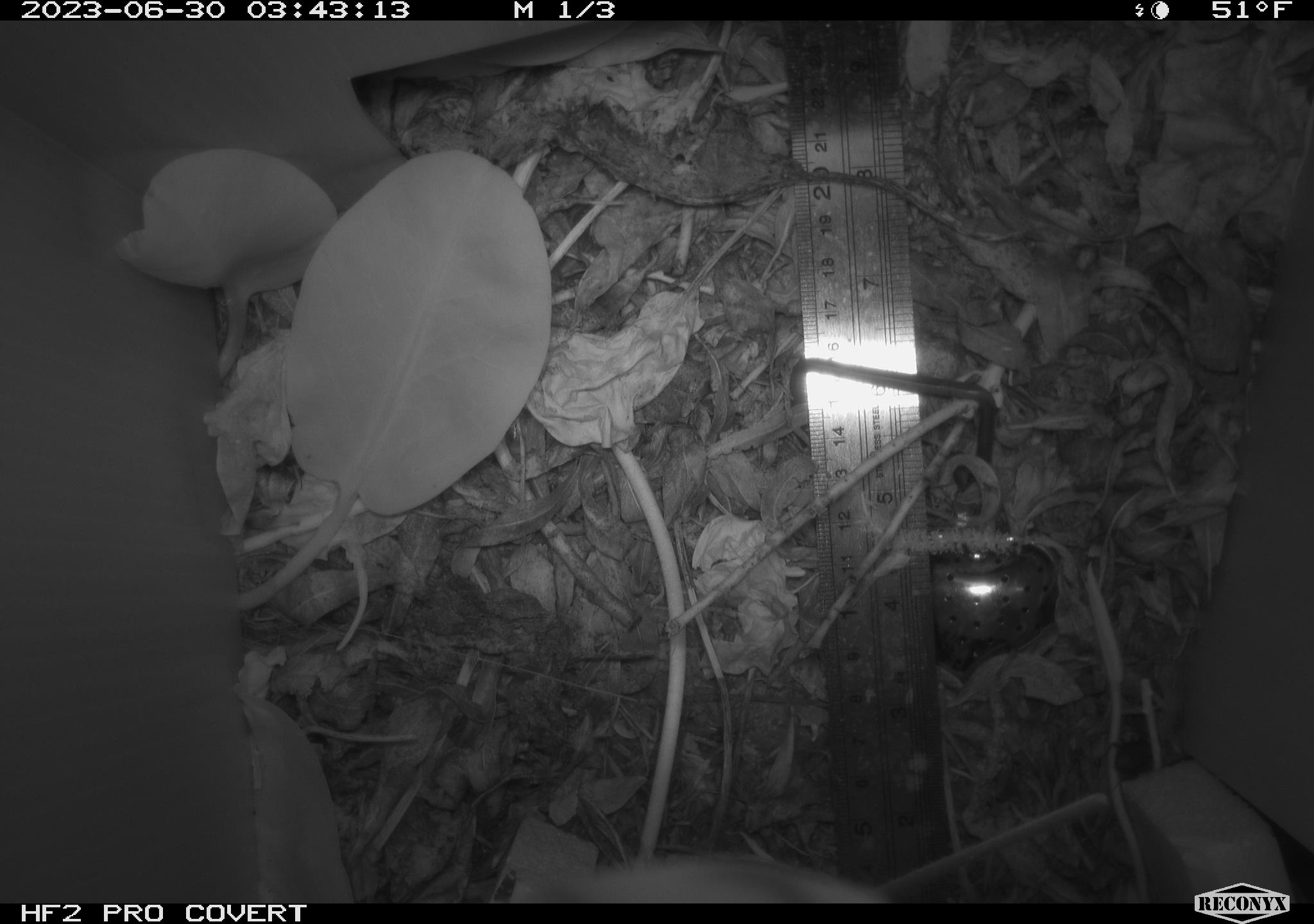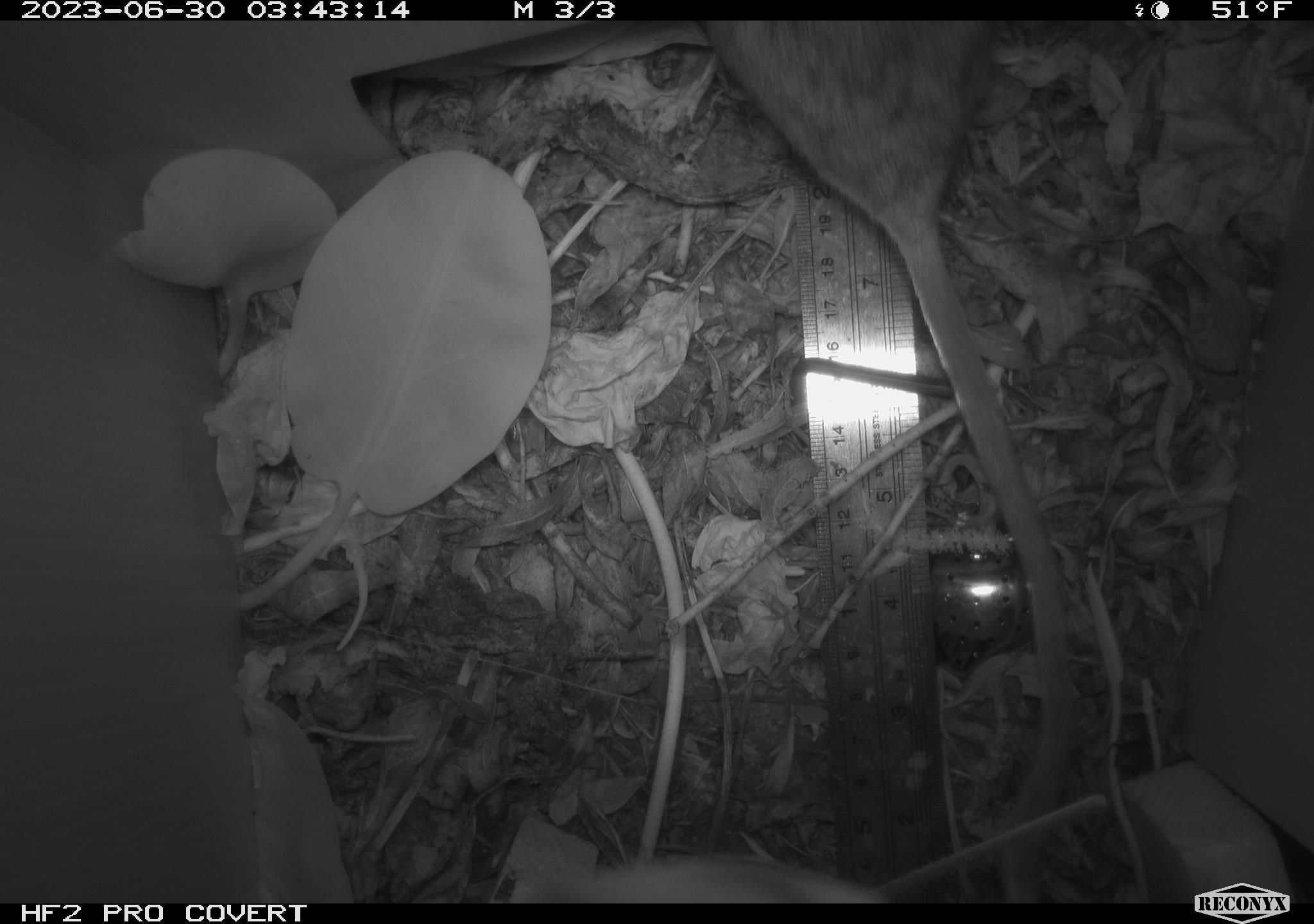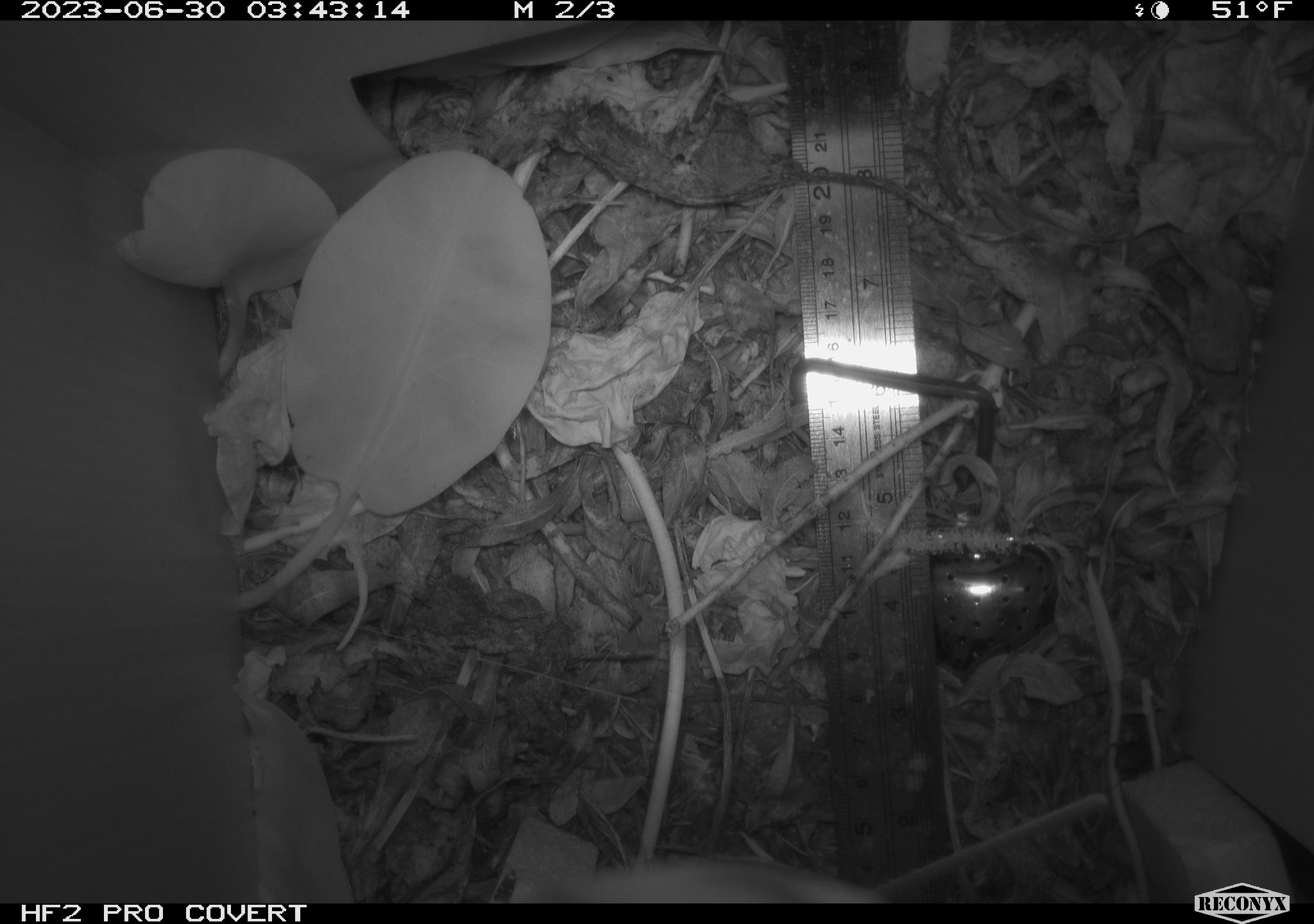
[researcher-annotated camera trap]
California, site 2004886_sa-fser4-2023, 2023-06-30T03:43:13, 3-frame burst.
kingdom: Animalia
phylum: Chordata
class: Mammalia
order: Rodentia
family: Cricetidae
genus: Neotoma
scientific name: Neotoma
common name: pack rat or woodrat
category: neotoma species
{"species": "neotoma species (pack rat or woodrat) (Neotoma)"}